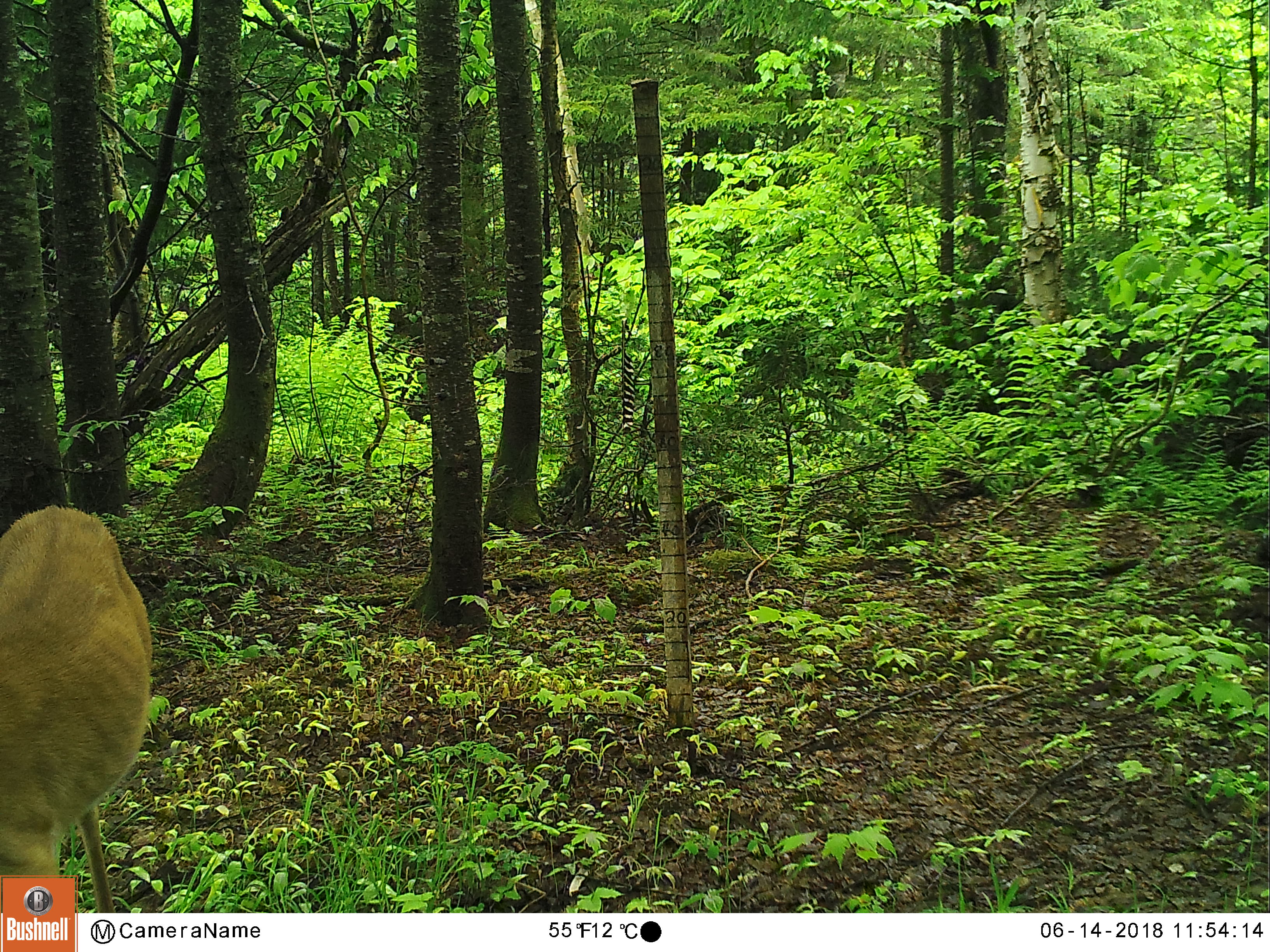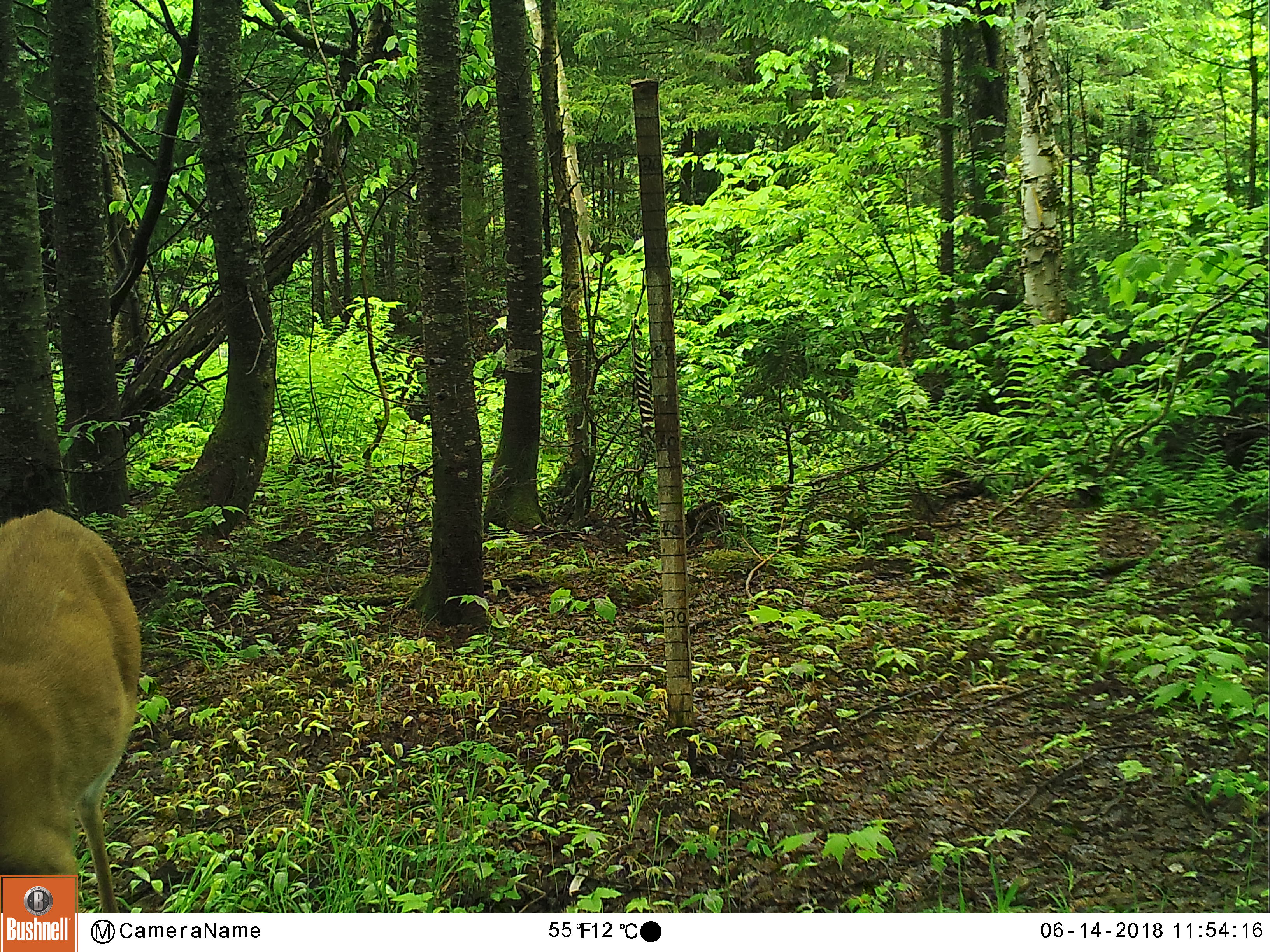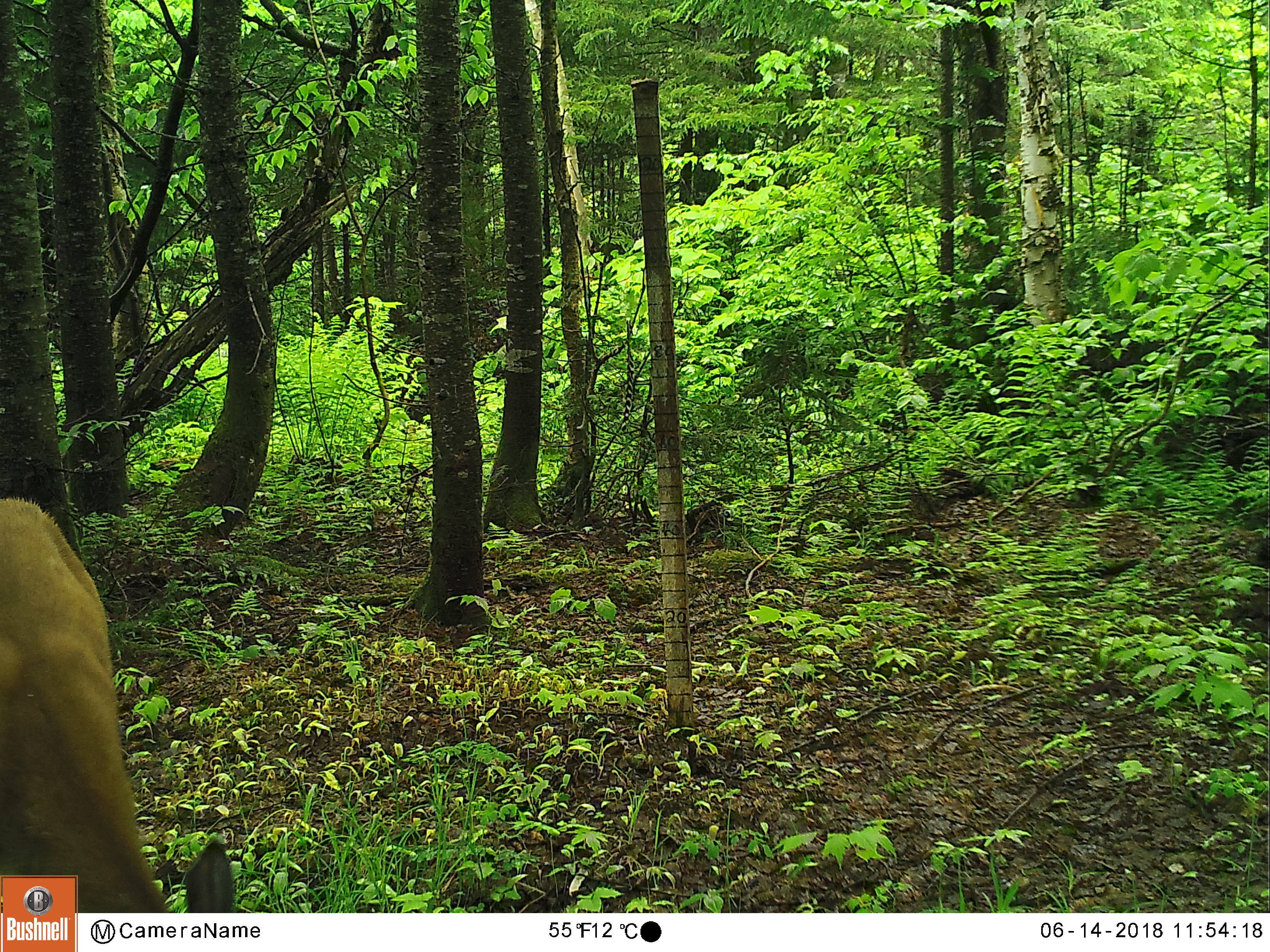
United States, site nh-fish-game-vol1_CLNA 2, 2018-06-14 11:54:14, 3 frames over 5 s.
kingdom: Animalia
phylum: Chordata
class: Mammalia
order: Artiodactyla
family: Cervidae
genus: Odocoileus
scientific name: Odocoileus virginianus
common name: white-tailed deer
White-tailed deer (Odocoileus virginianus).